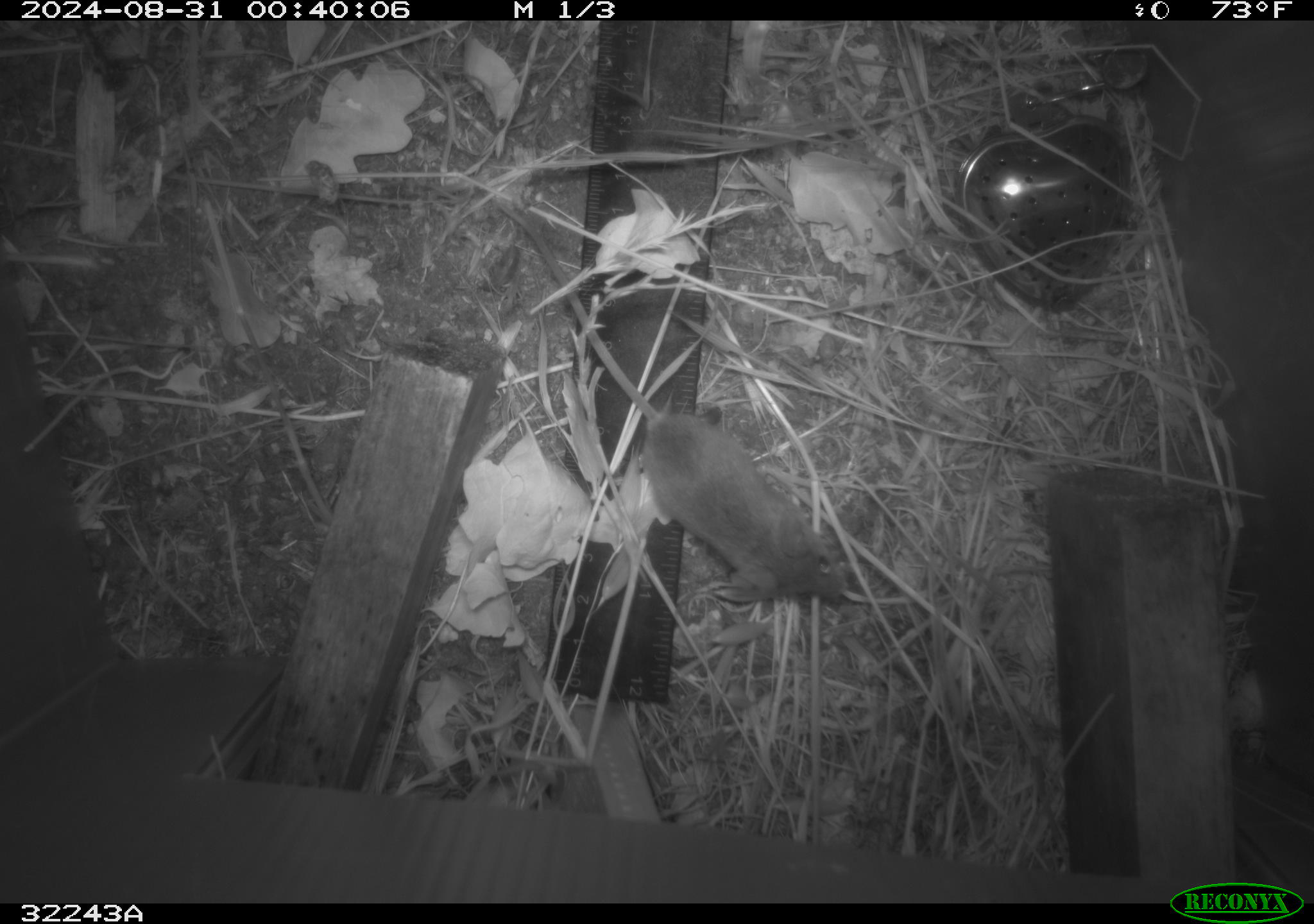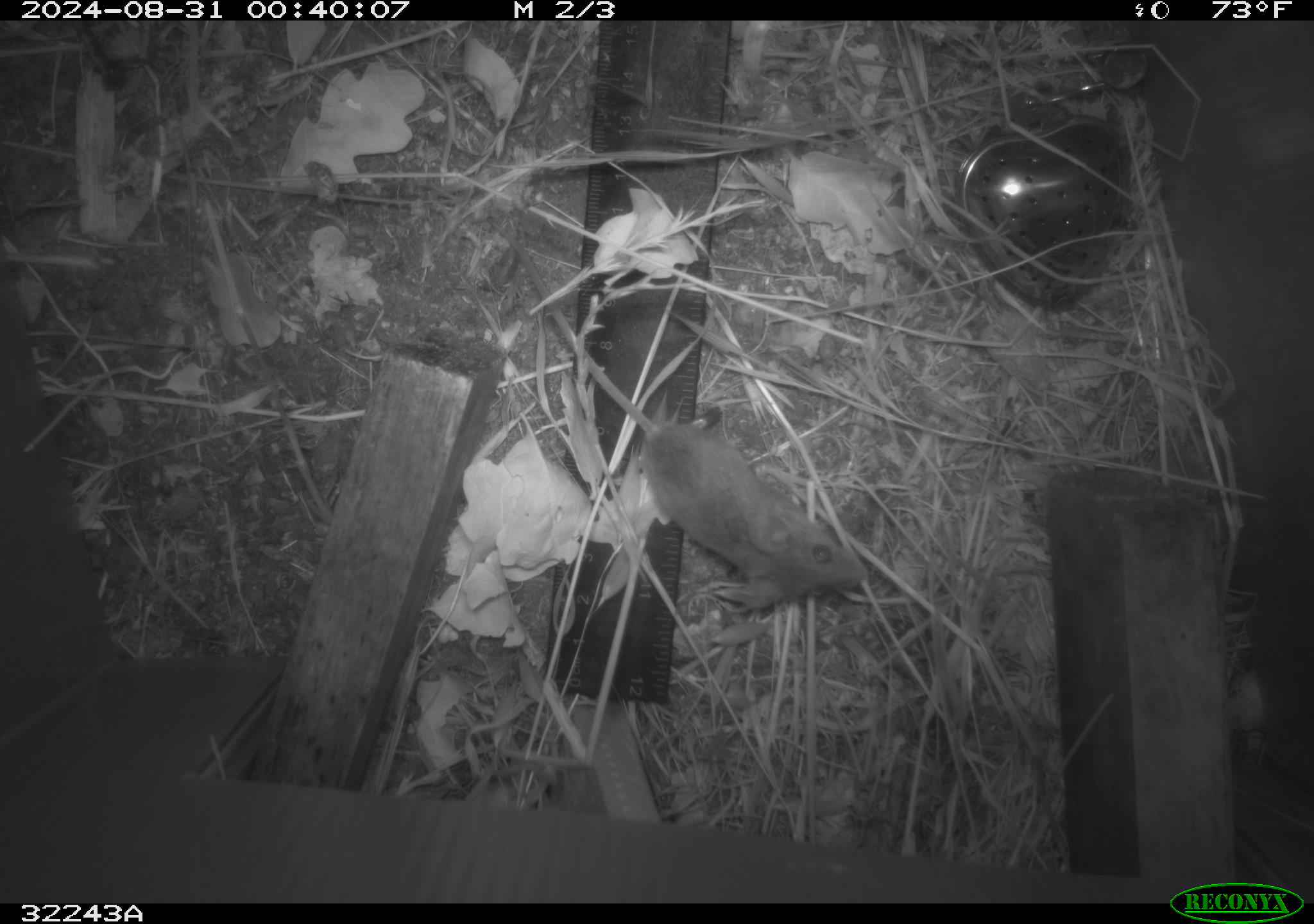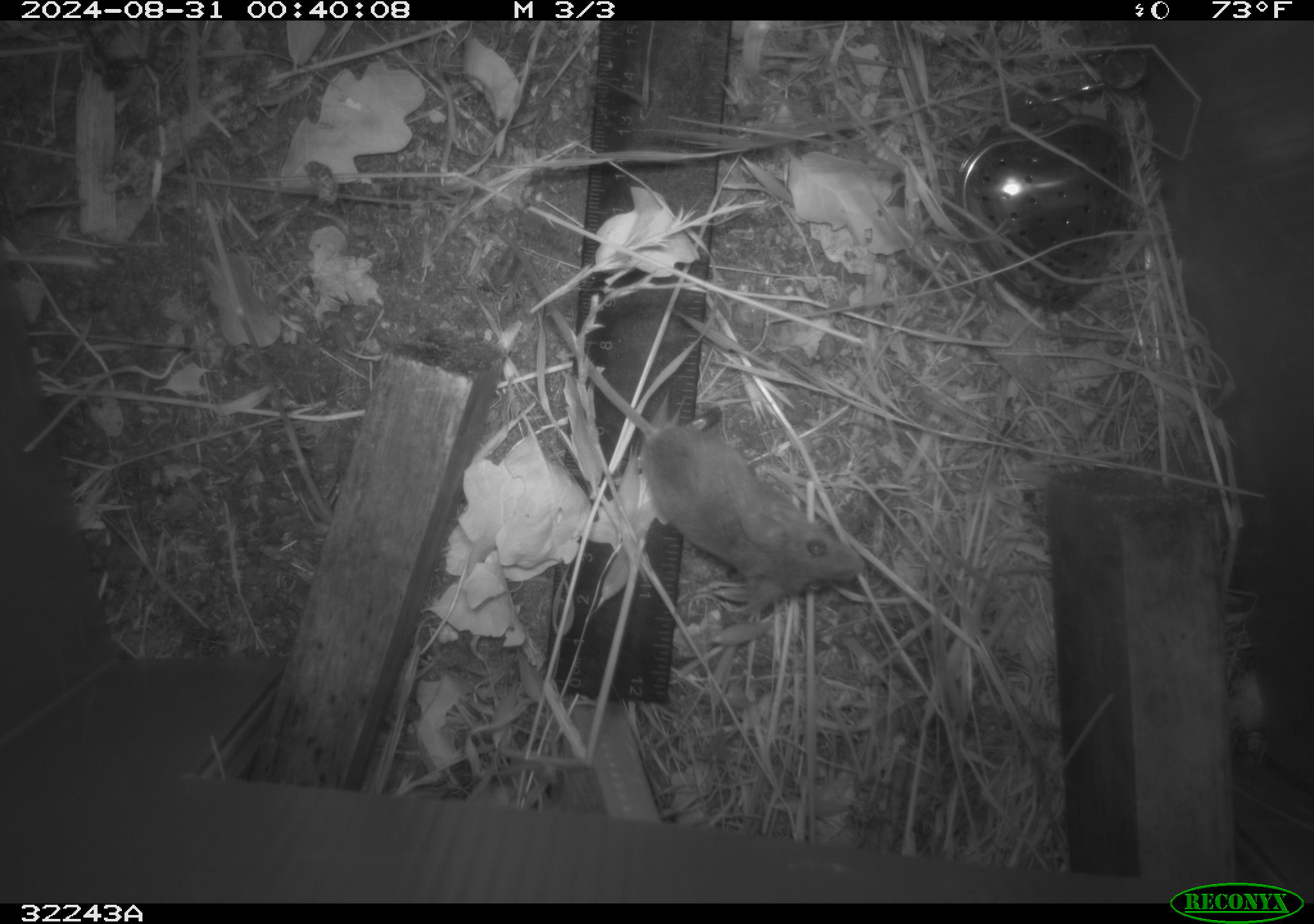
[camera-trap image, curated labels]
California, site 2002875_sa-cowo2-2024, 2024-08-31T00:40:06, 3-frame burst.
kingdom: Animalia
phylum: Chordata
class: Mammalia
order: Rodentia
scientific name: Rodentia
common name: rodent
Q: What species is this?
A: Rodent (Rodentia).